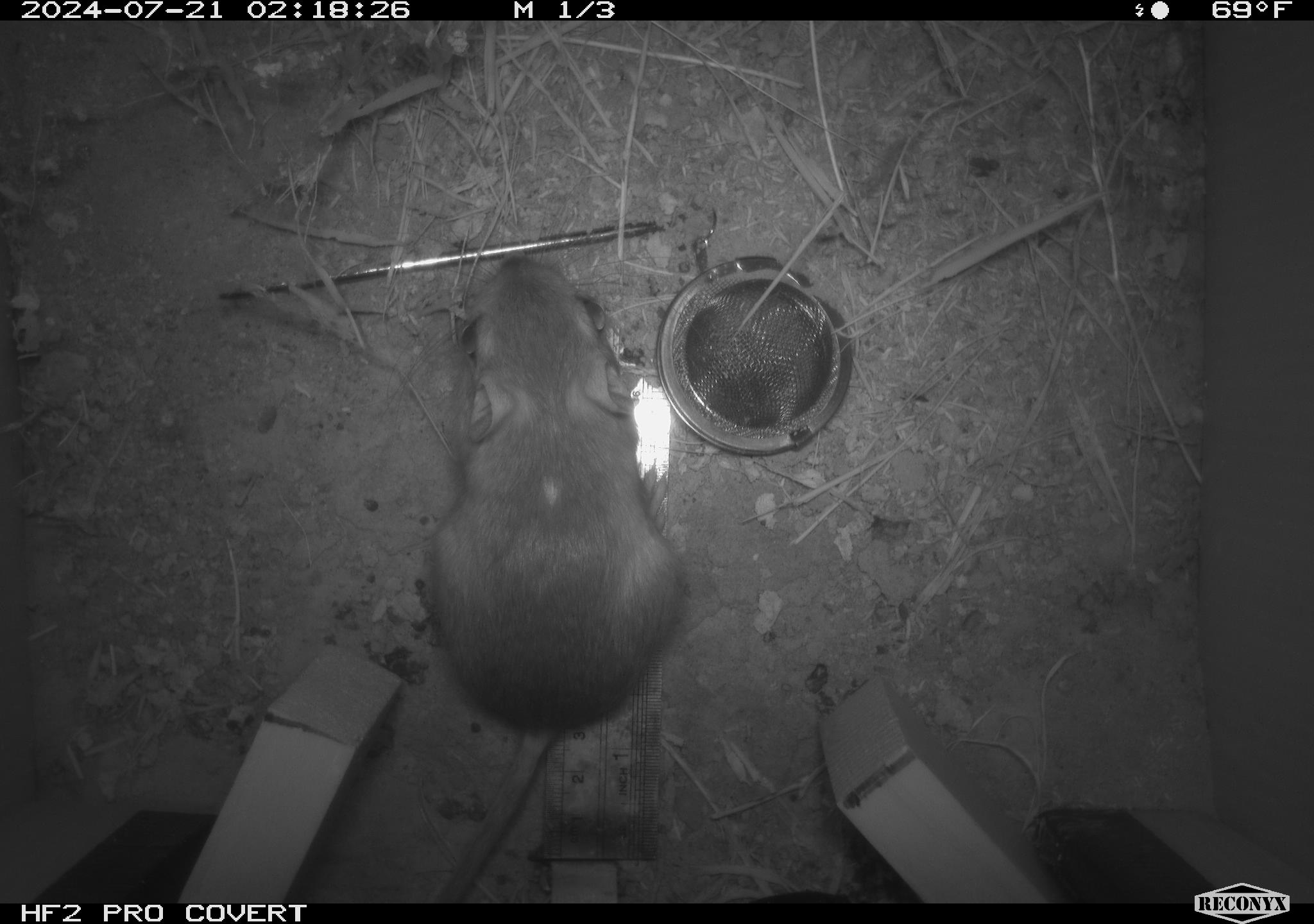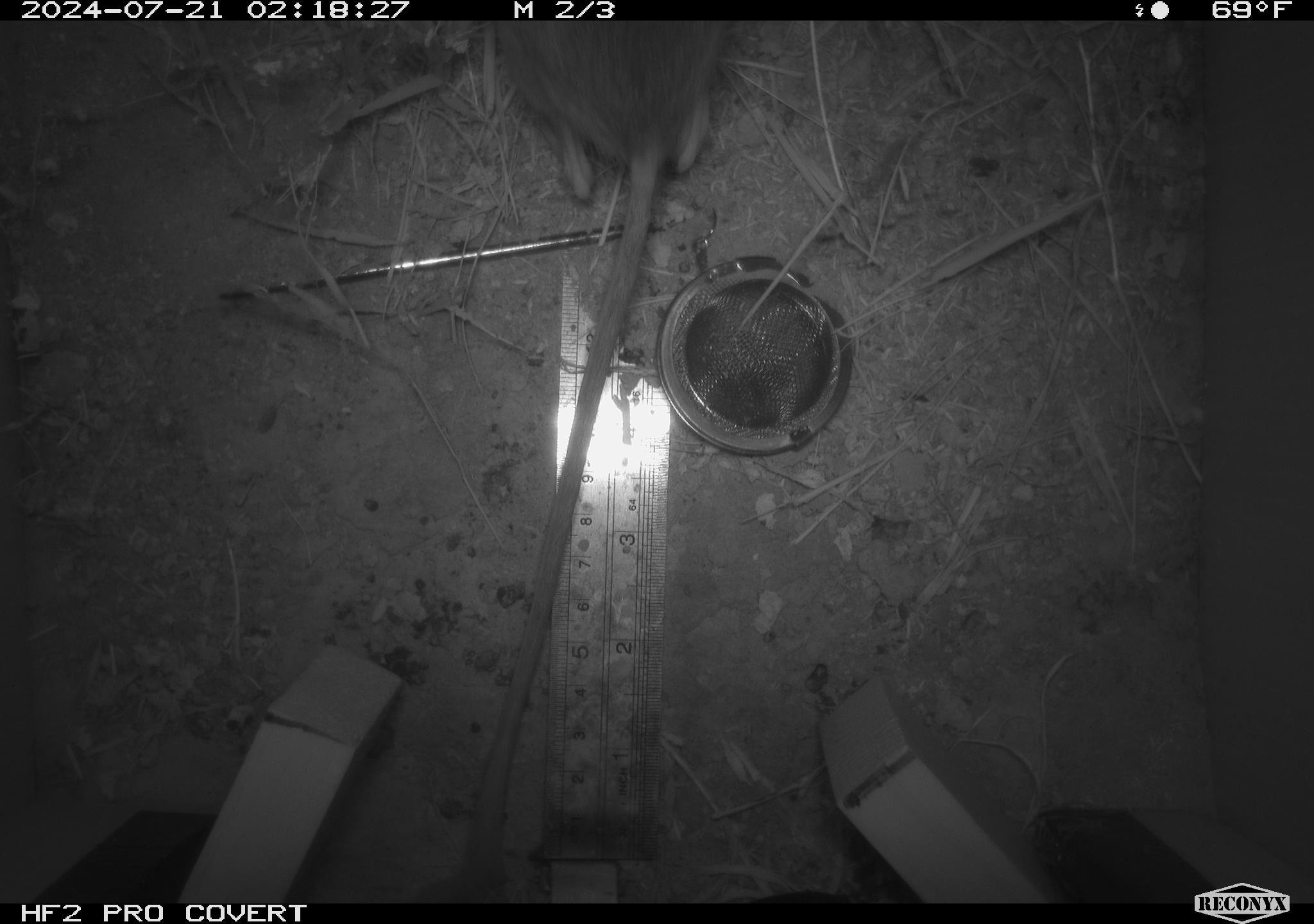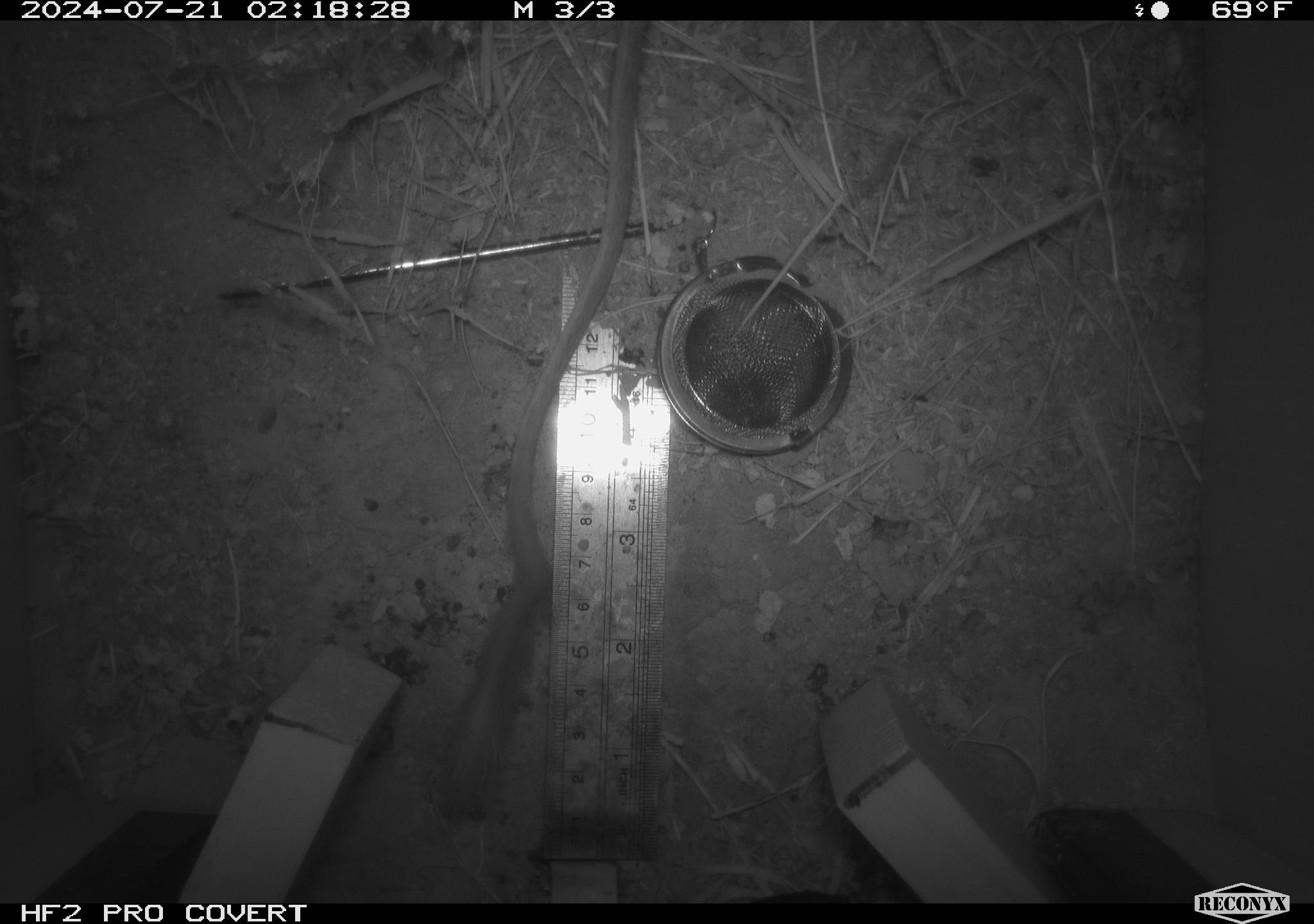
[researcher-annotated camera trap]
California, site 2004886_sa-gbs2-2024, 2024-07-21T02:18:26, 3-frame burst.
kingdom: Animalia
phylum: Chordata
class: Mammalia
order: Rodentia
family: Heteromyidae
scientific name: Heteromyidae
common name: kangaroo rats and pocket mice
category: heteromyidae family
Heteromyidae family (kangaroo rats and pocket mice) (Heteromyidae).